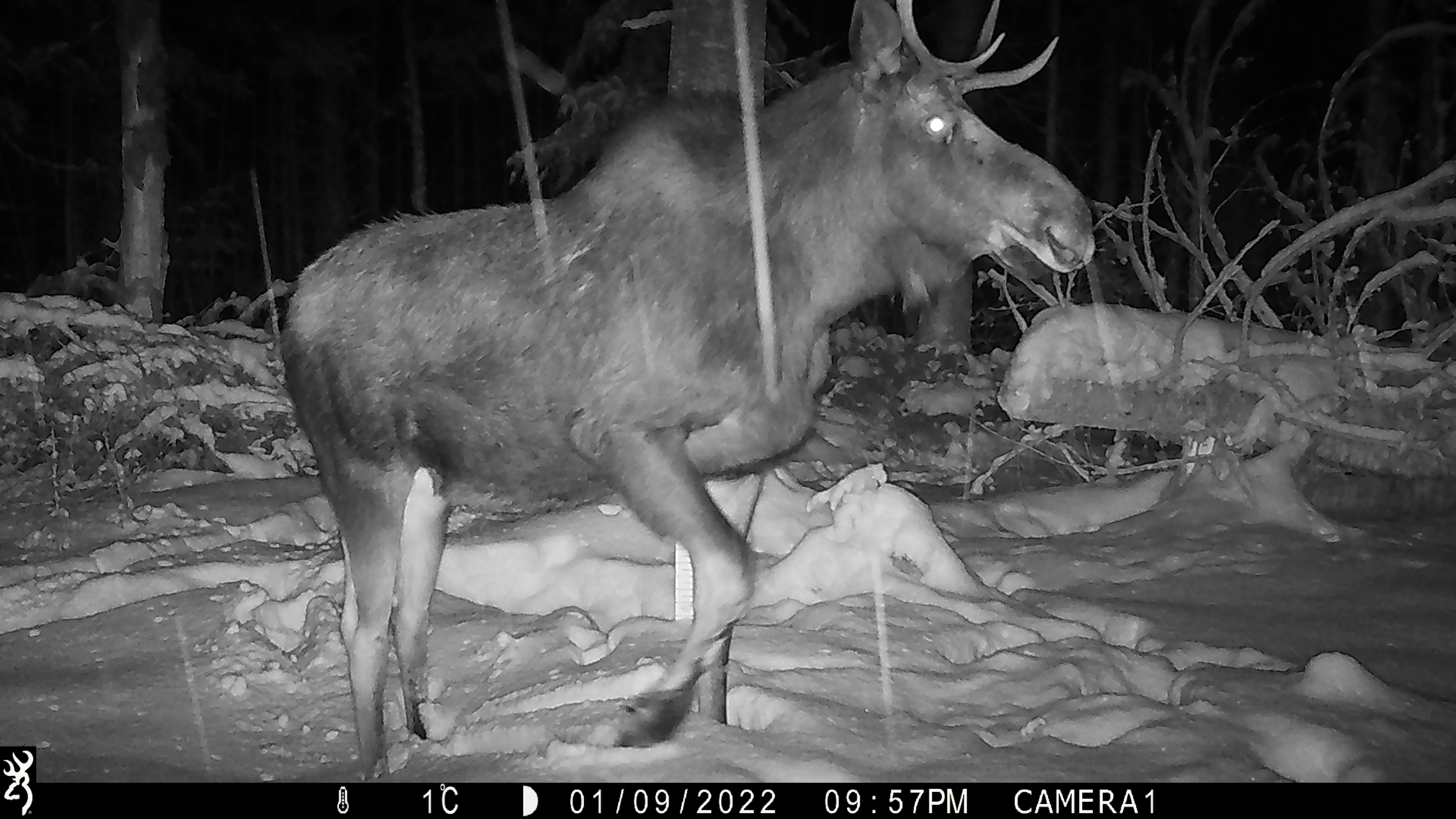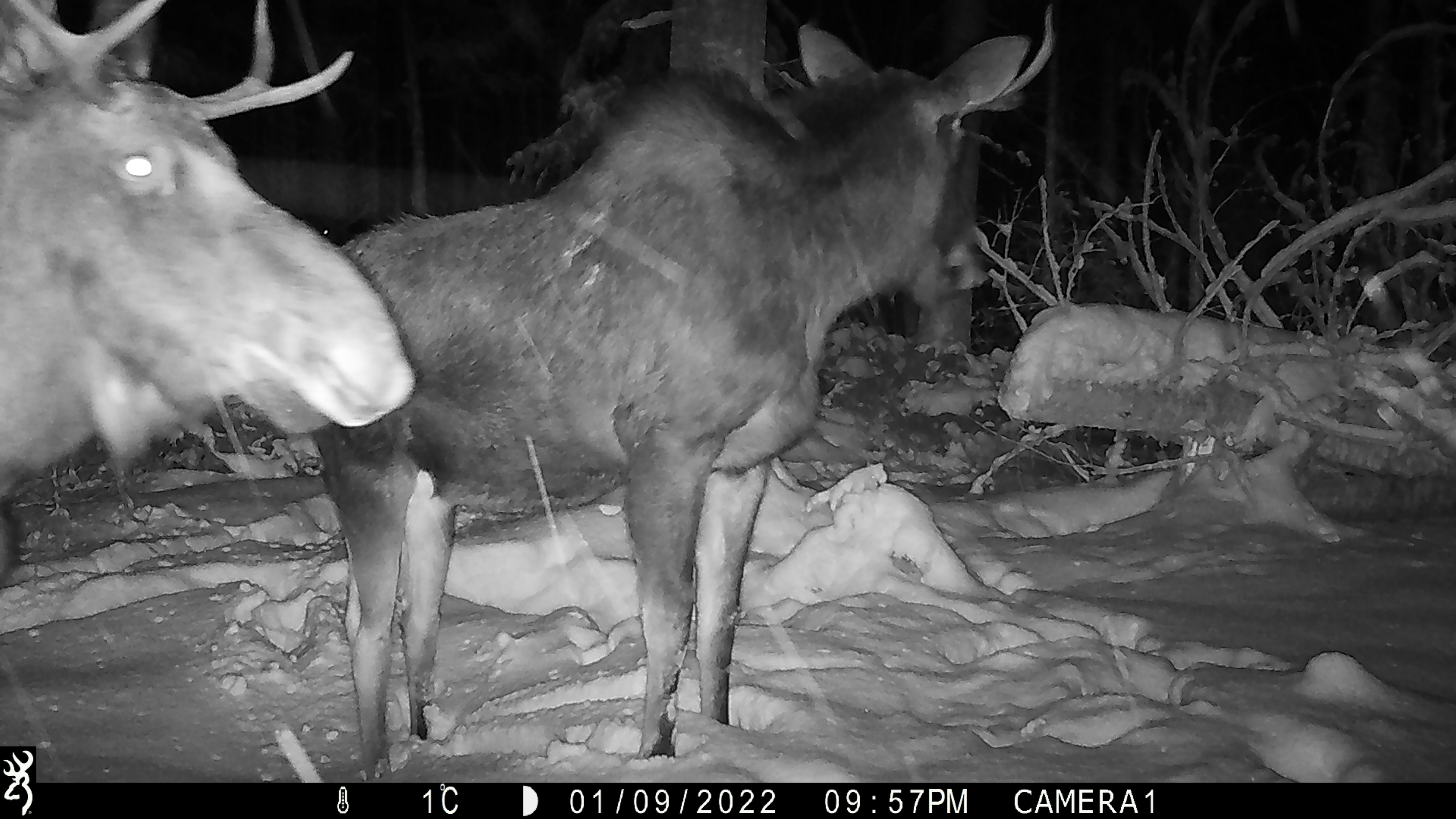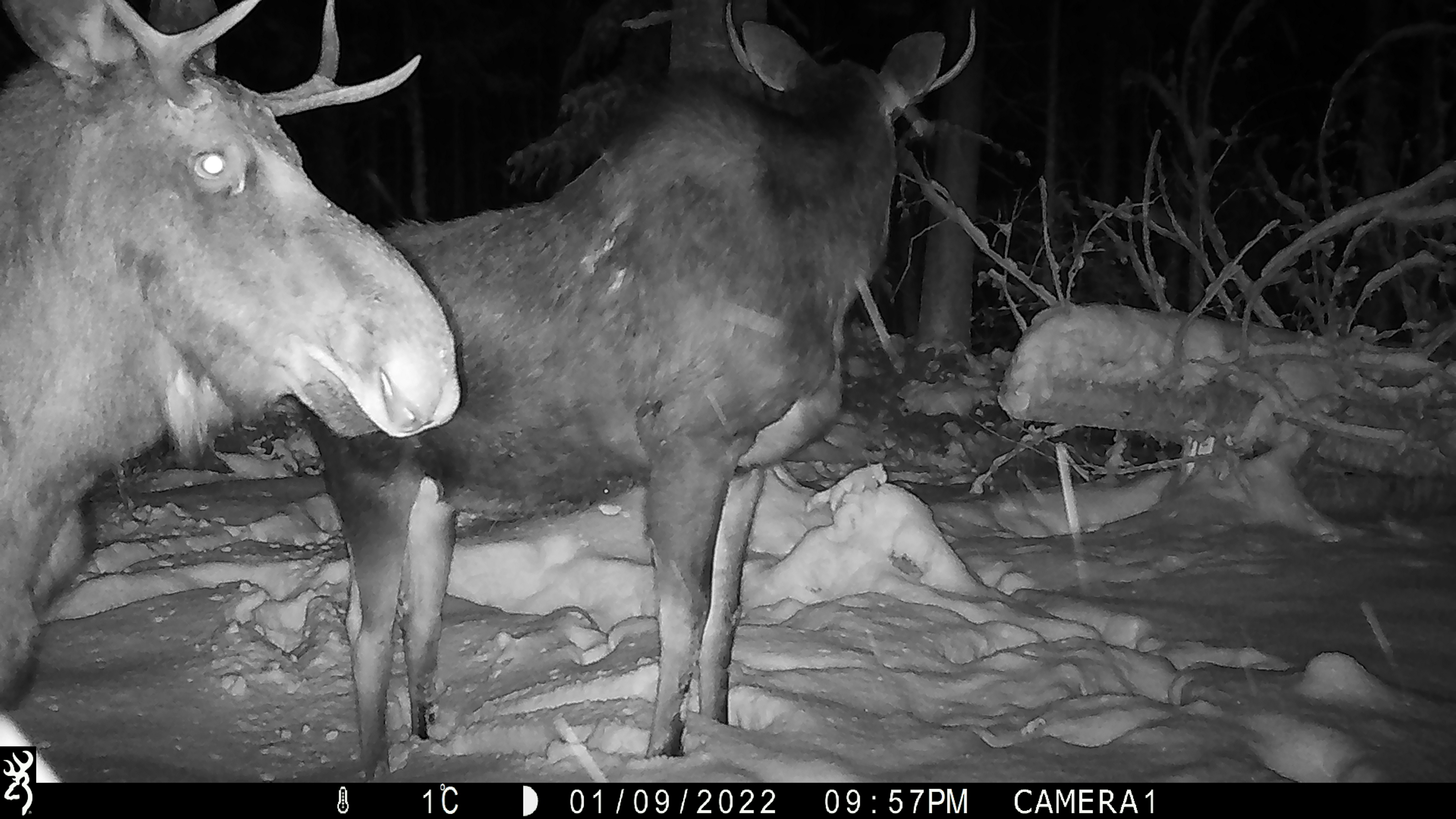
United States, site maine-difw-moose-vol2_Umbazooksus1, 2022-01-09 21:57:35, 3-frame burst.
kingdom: Animalia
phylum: Chordata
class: Mammalia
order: Artiodactyla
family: Cervidae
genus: Alces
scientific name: Alces alces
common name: moose